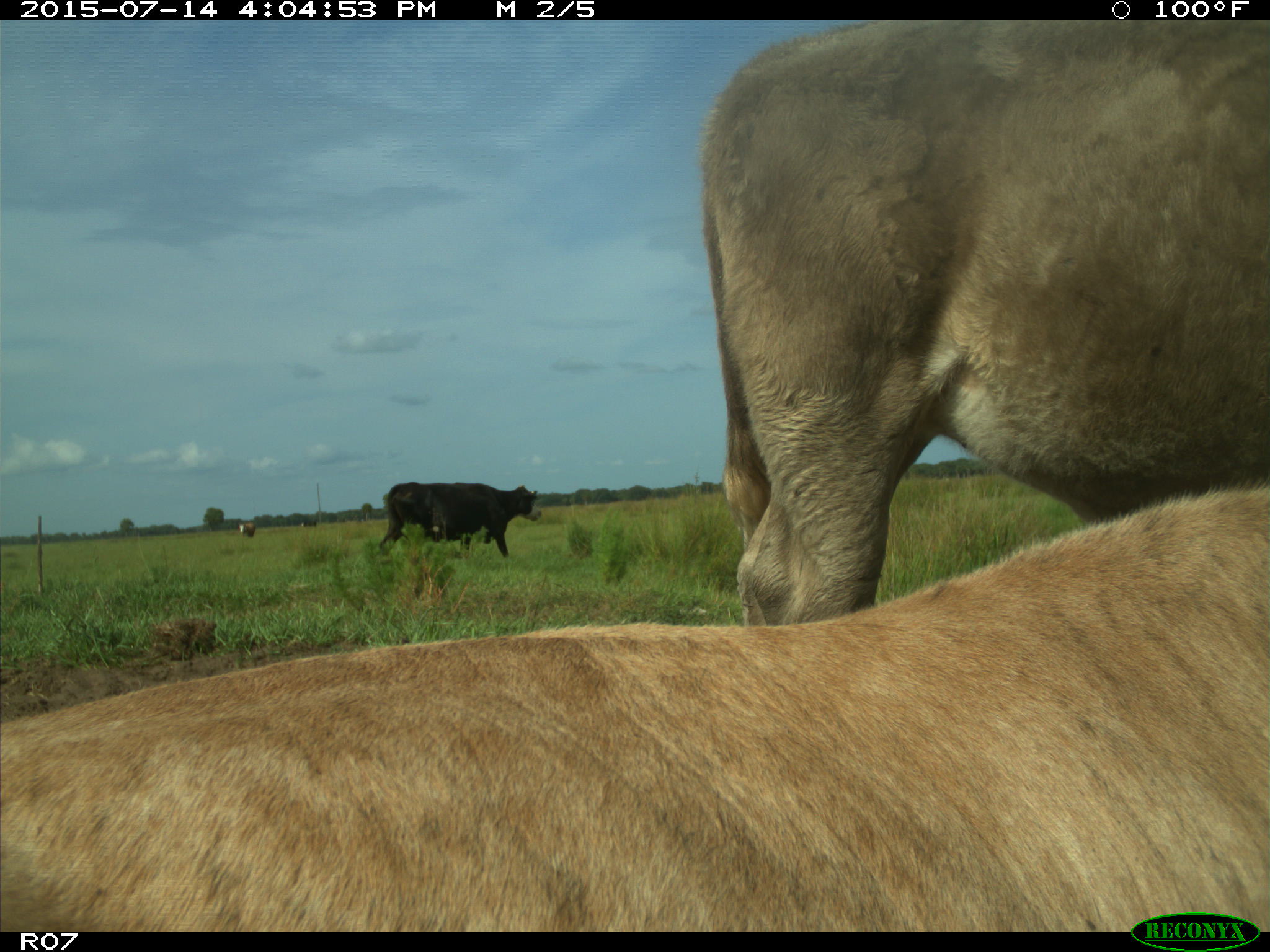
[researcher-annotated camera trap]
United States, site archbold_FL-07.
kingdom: Animalia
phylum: Chordata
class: Mammalia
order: Artiodactyla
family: Bovidae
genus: Bos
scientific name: Bos taurus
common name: domestic cow